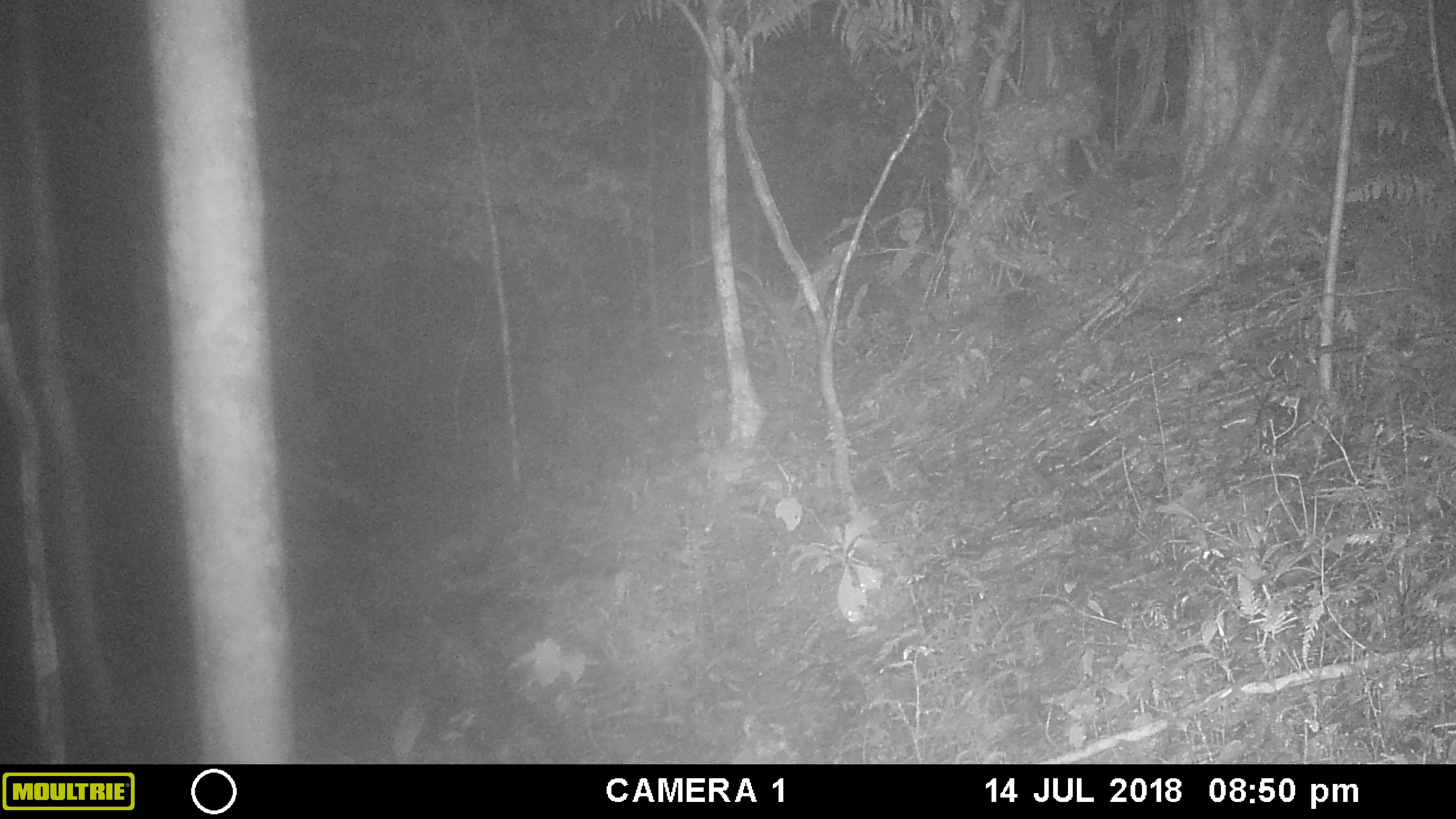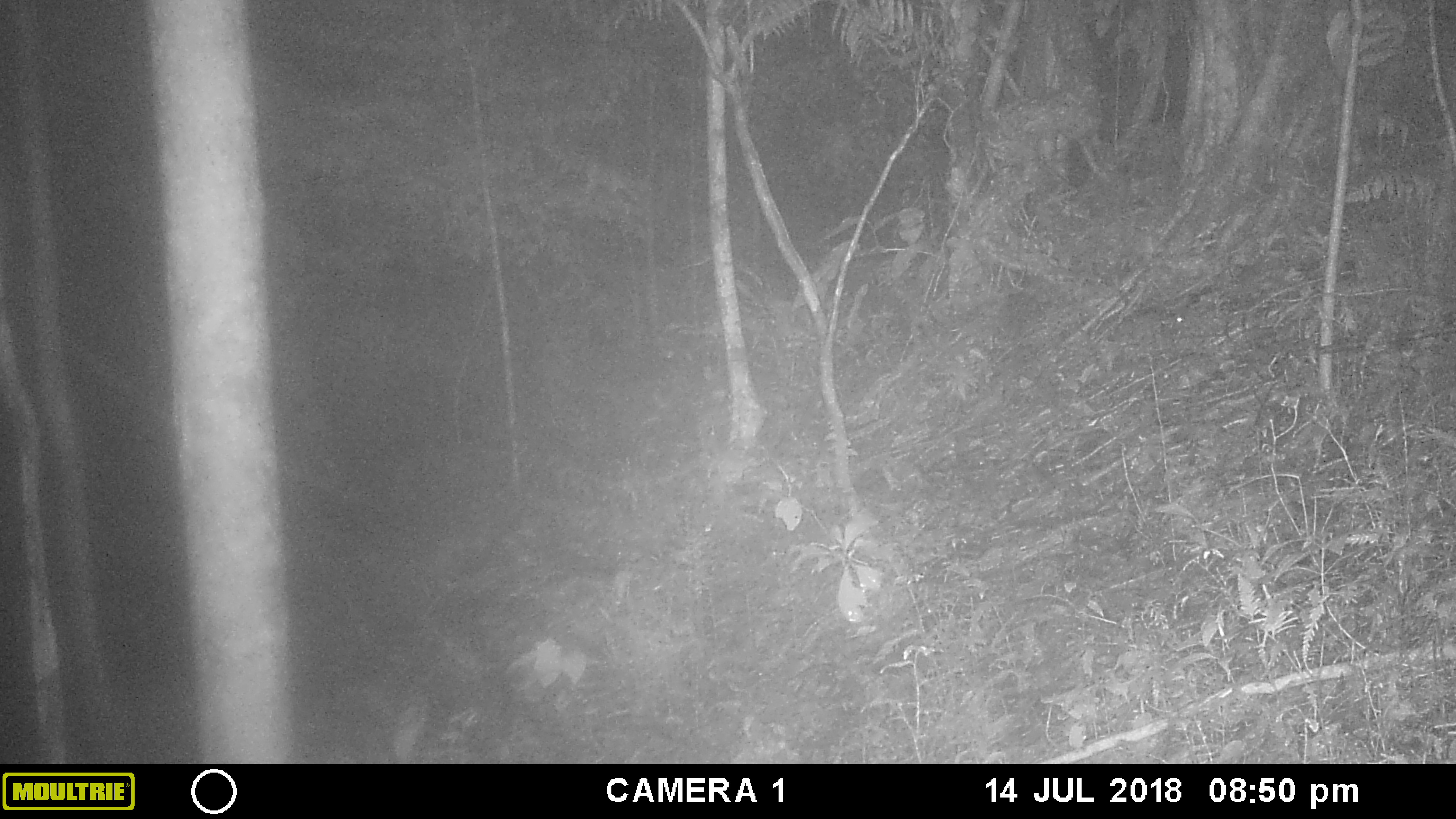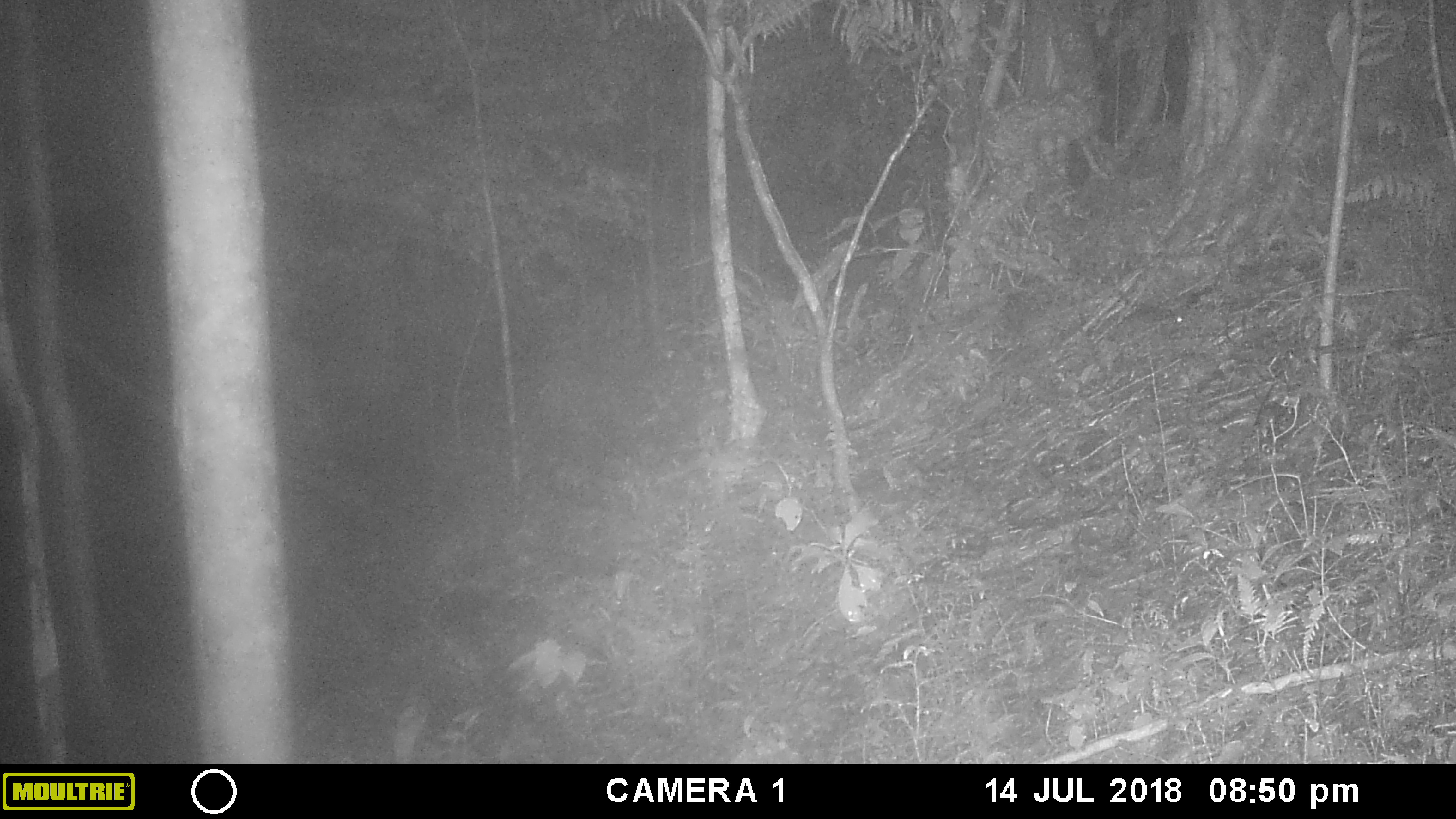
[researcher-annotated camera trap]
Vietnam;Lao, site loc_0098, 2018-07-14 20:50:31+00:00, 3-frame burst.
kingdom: Animalia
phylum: Chordata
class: Mammalia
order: Artiodactyla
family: Cervidae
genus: Muntiacus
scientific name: Muntiacus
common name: muntjacs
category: unidentified muntjac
Unidentified muntjac (muntjacs) (Muntiacus). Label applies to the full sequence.